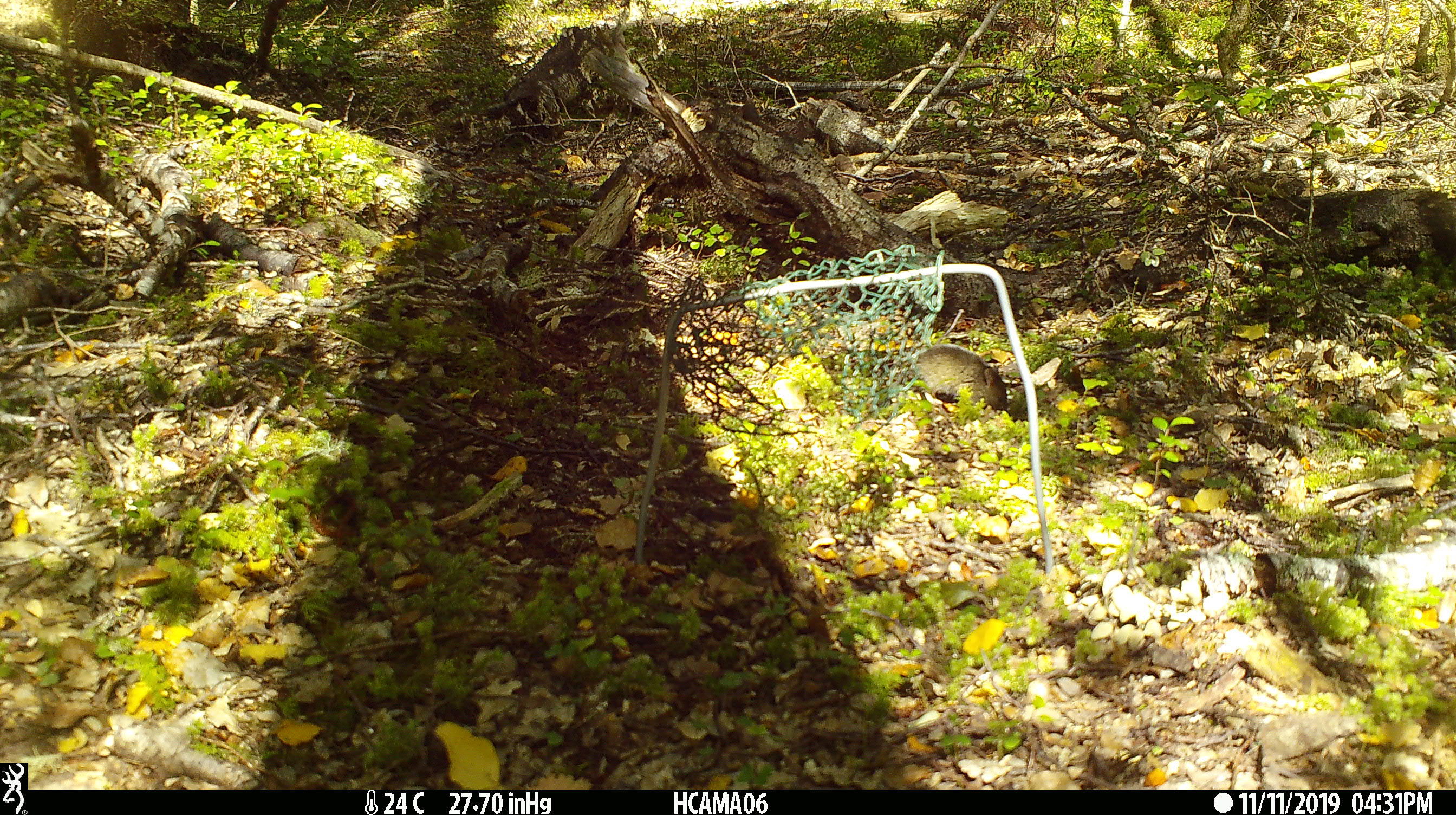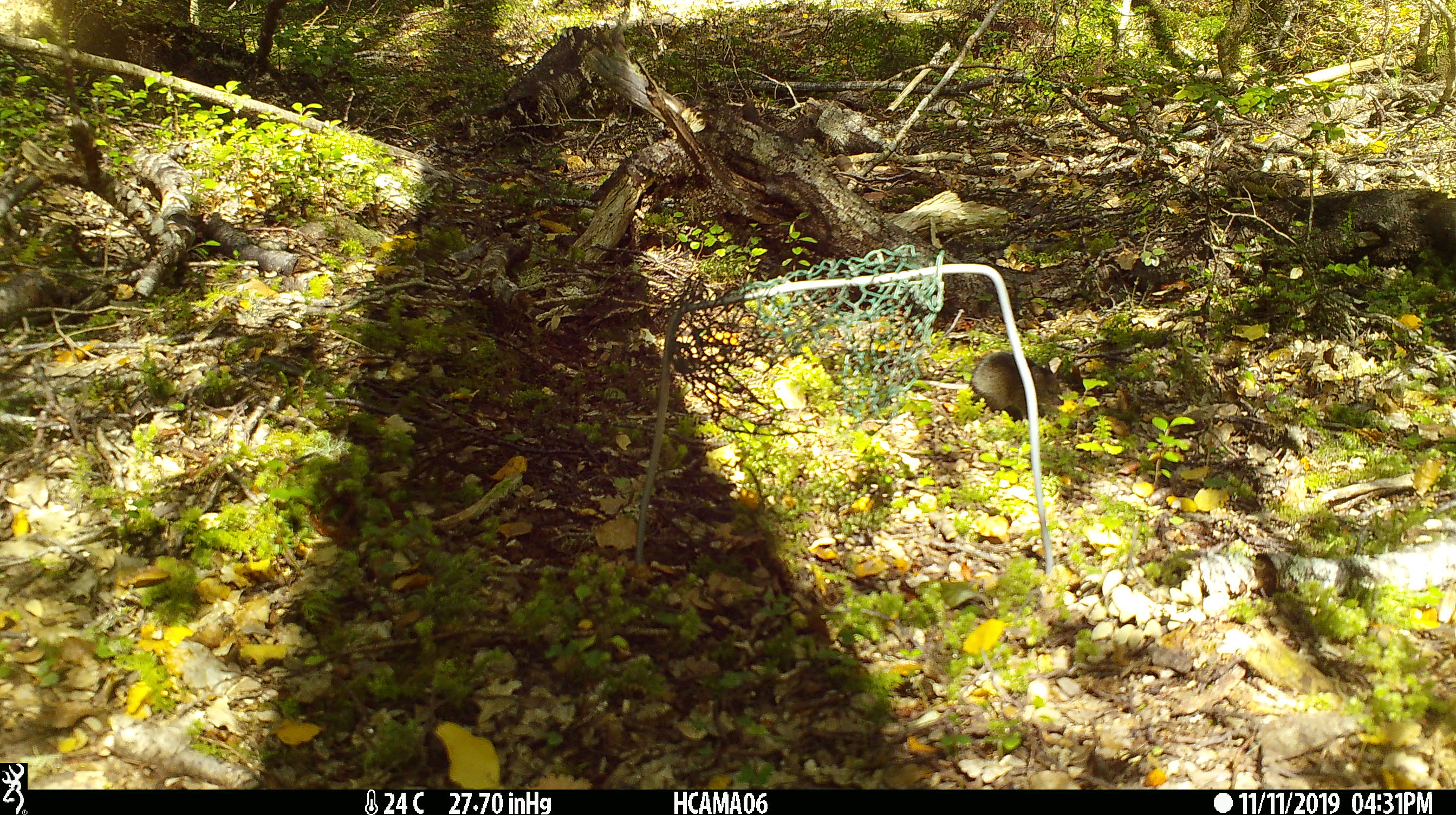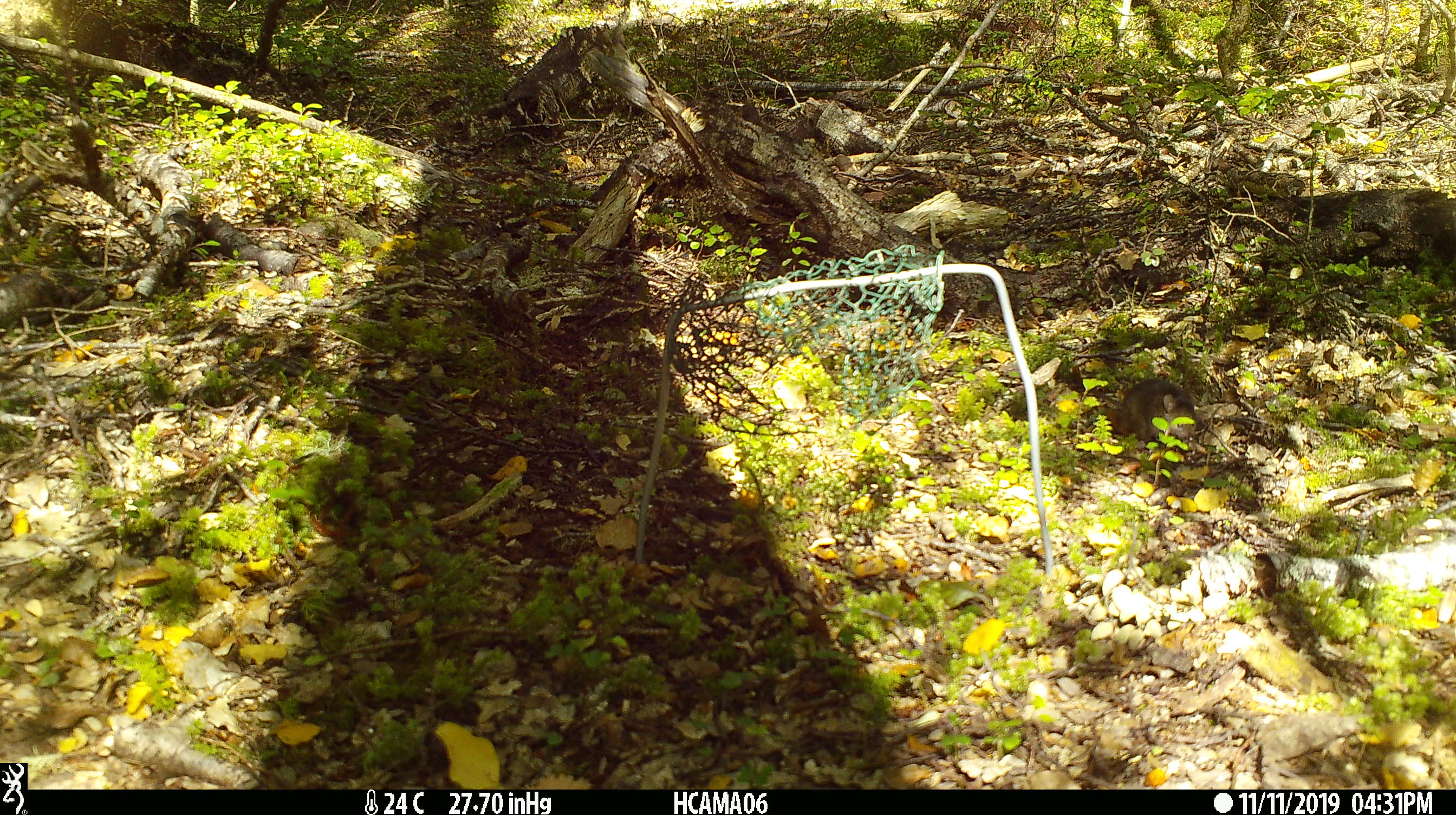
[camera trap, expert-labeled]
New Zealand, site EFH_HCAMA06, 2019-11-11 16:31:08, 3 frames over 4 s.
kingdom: Animalia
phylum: Chordata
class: Mammalia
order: Rodentia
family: Muridae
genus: Mus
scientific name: Mus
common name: mouse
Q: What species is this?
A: Mouse (Mus).